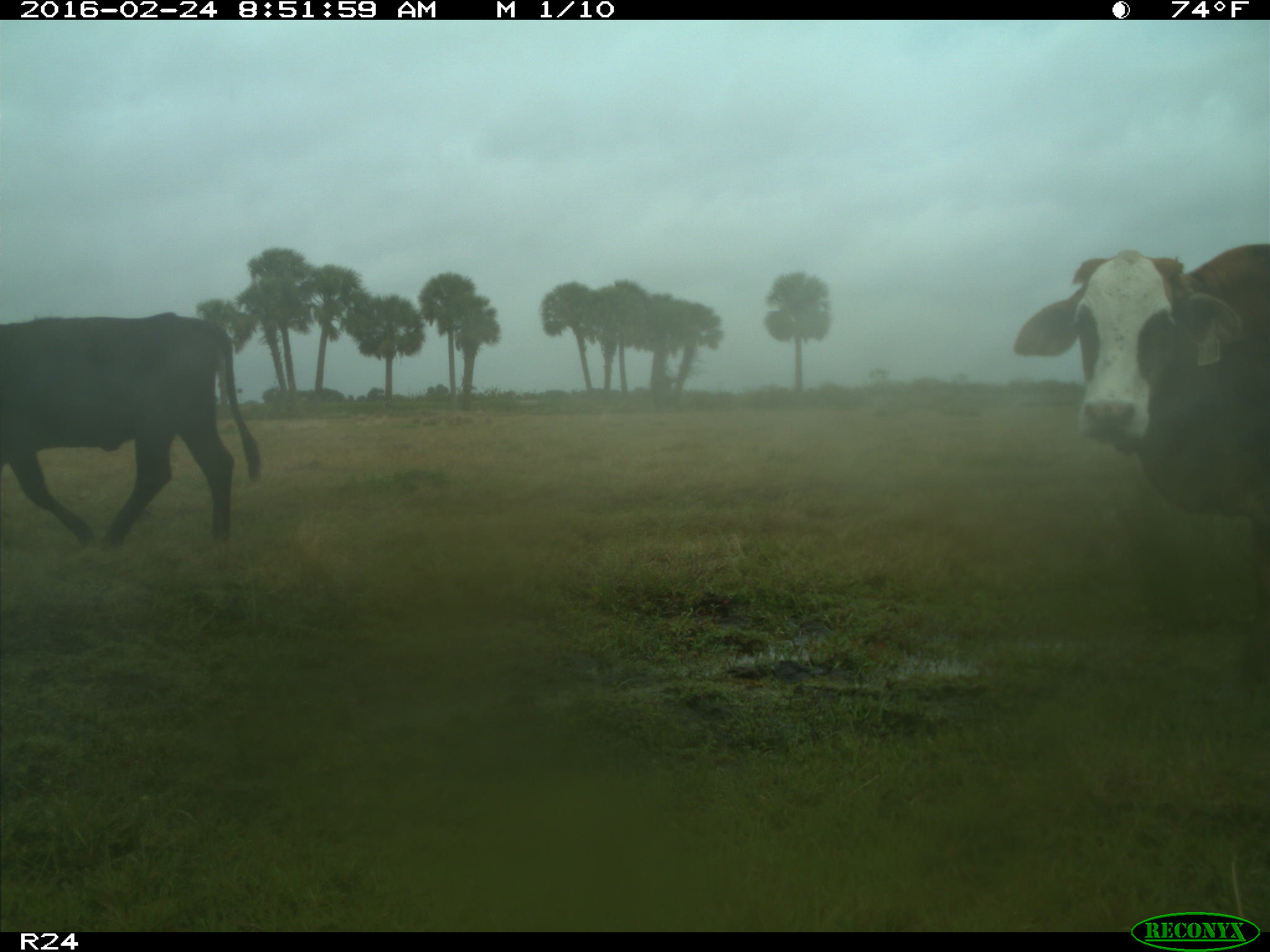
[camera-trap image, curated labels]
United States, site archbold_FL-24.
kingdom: Animalia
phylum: Chordata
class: Mammalia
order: Artiodactyla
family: Bovidae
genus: Bos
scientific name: Bos taurus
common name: domestic cow